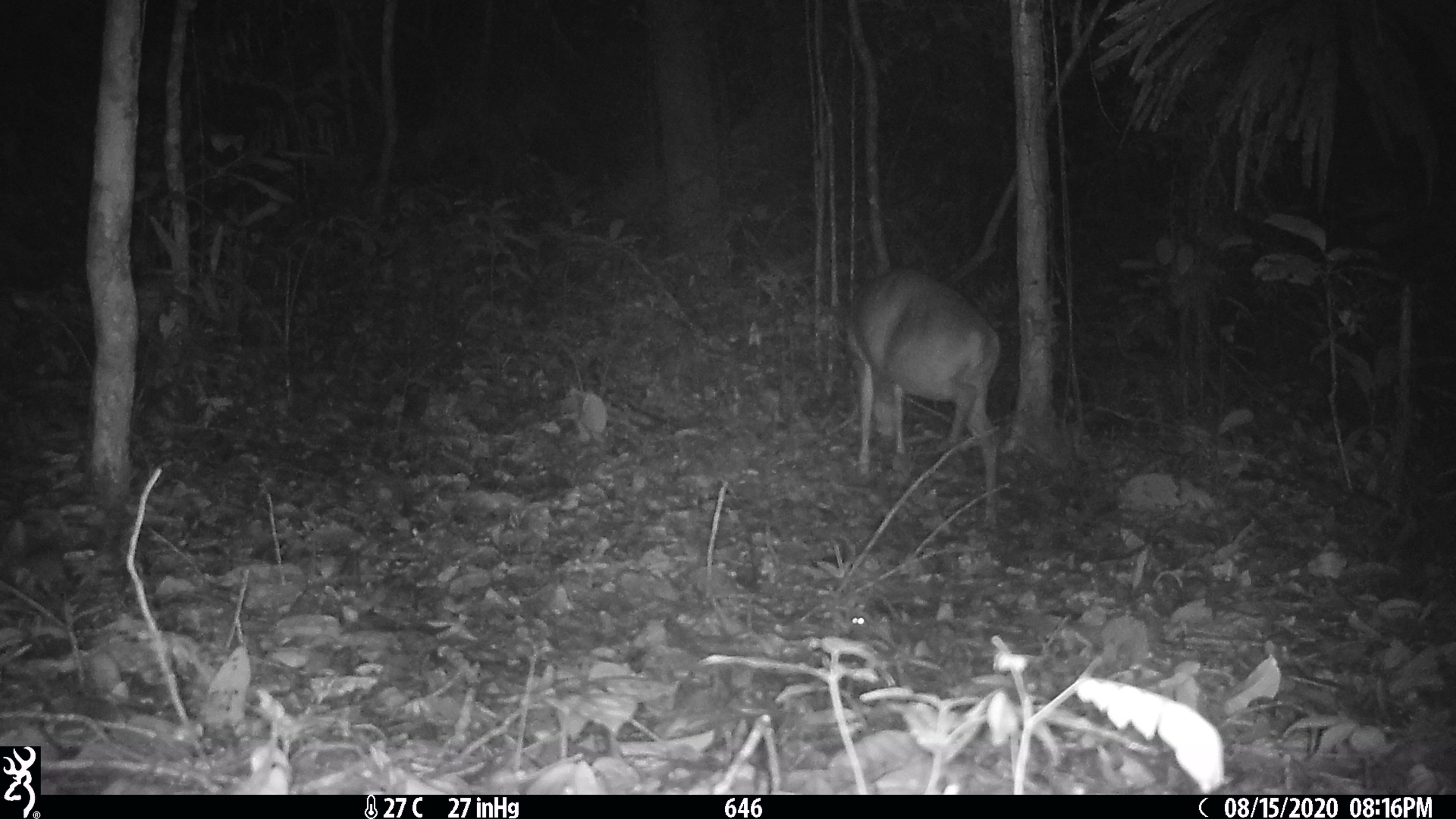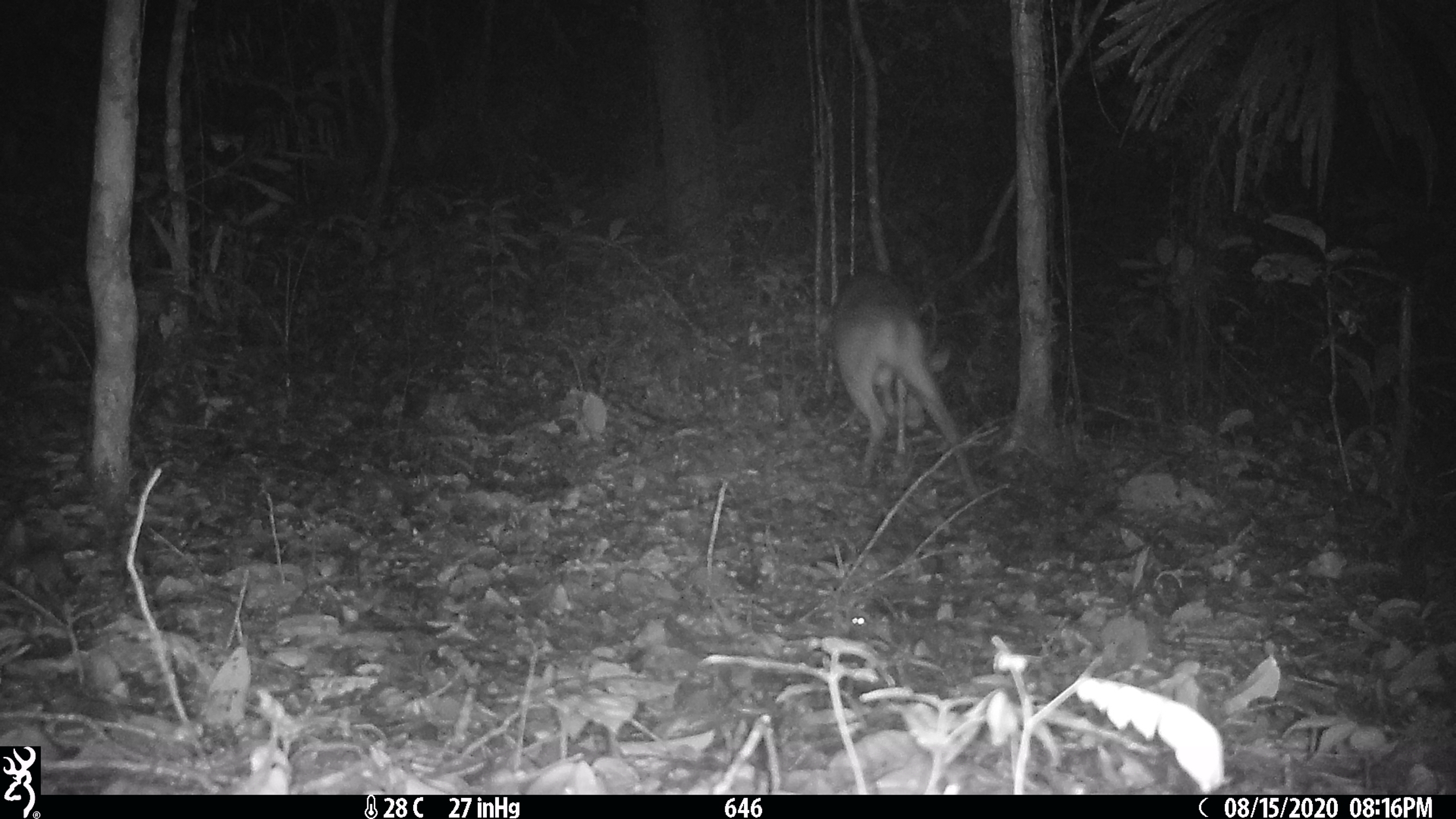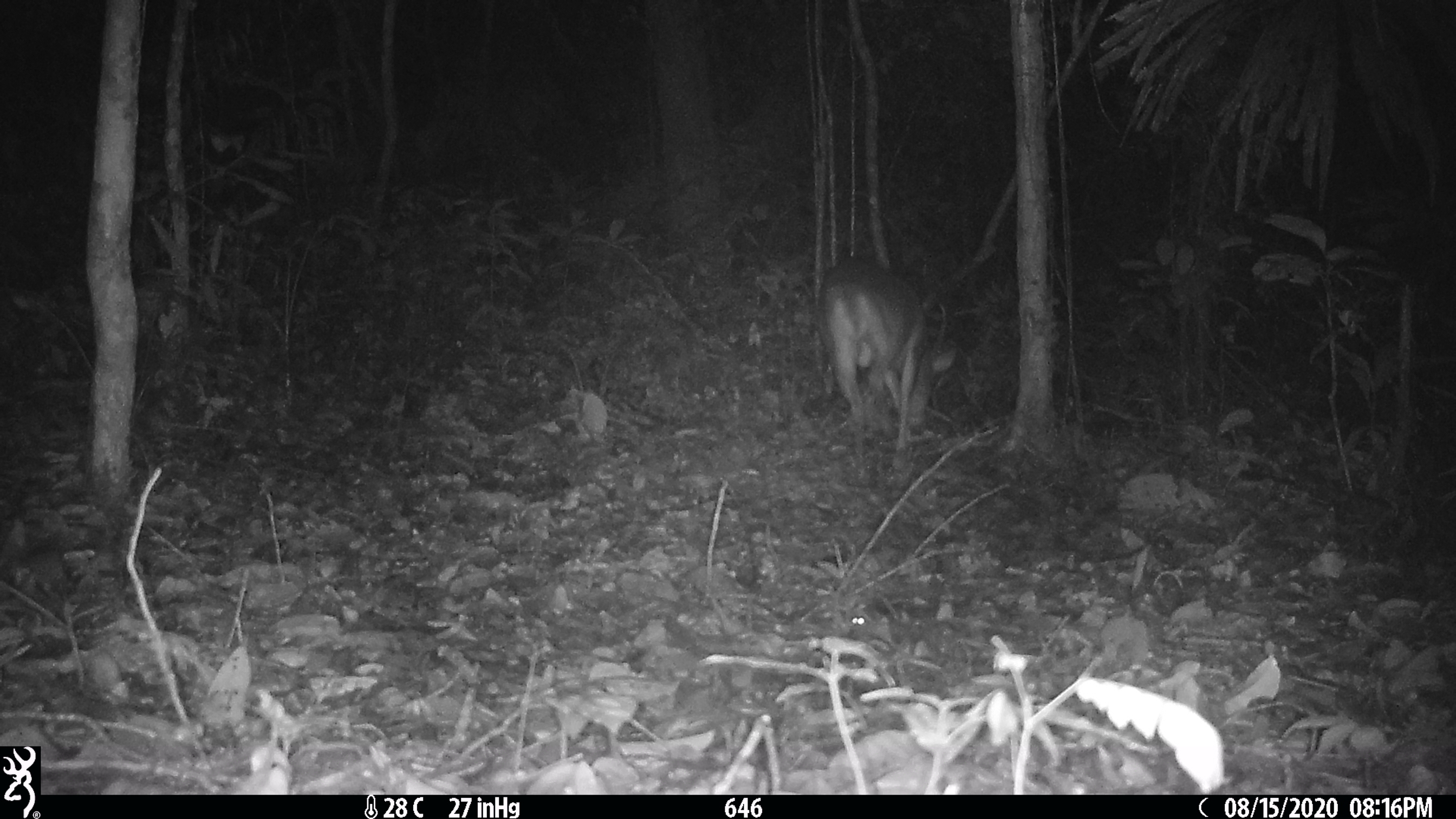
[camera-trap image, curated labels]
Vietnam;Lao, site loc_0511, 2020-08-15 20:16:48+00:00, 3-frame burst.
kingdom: Animalia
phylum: Chordata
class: Mammalia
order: Artiodactyla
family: Cervidae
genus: Muntiacus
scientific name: Muntiacus vuquangensis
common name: large-antlered muntjac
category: large antlered muntjac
Large antlered muntjac (large-antlered muntjac) (Muntiacus vuquangensis). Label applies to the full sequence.